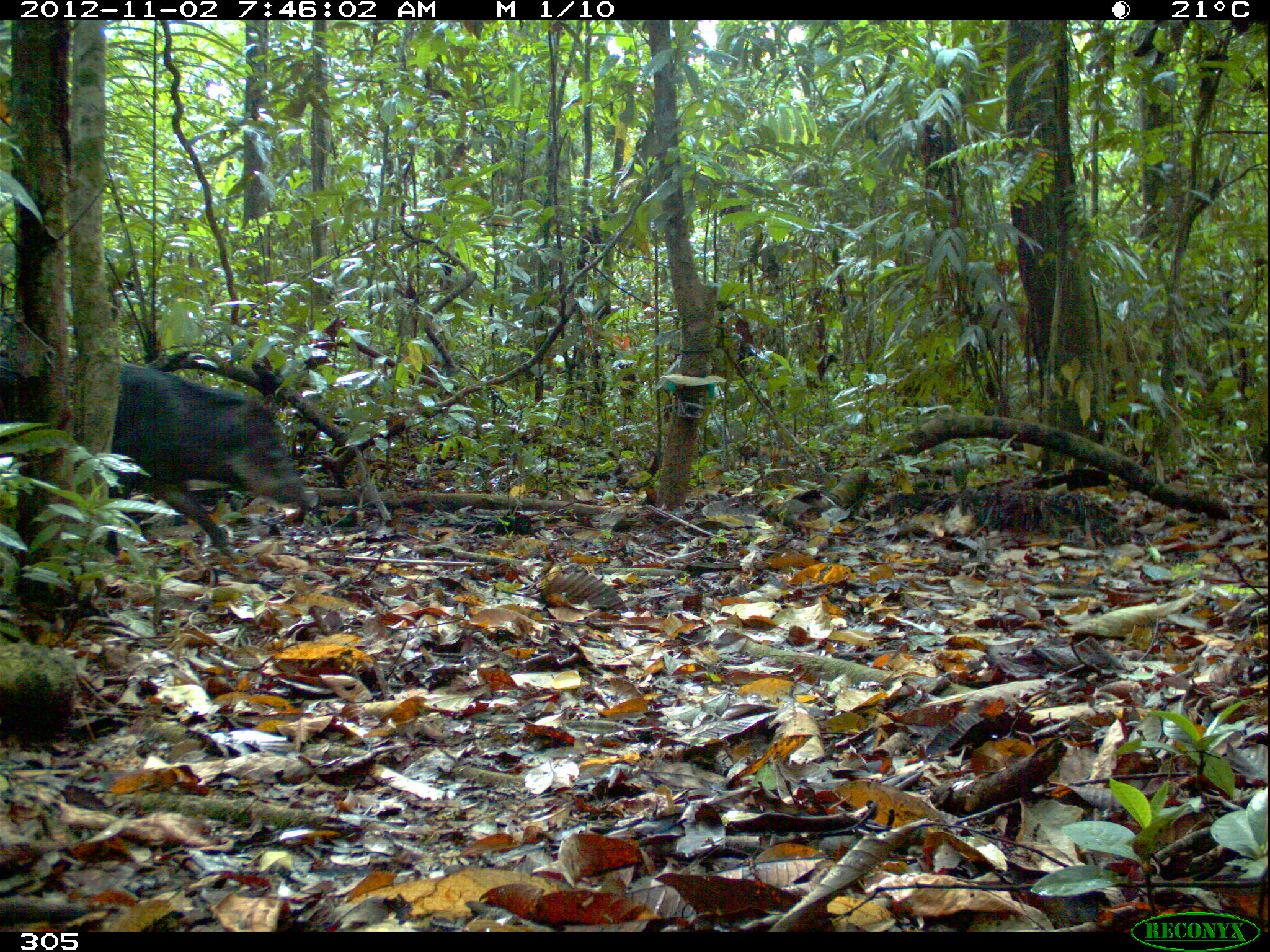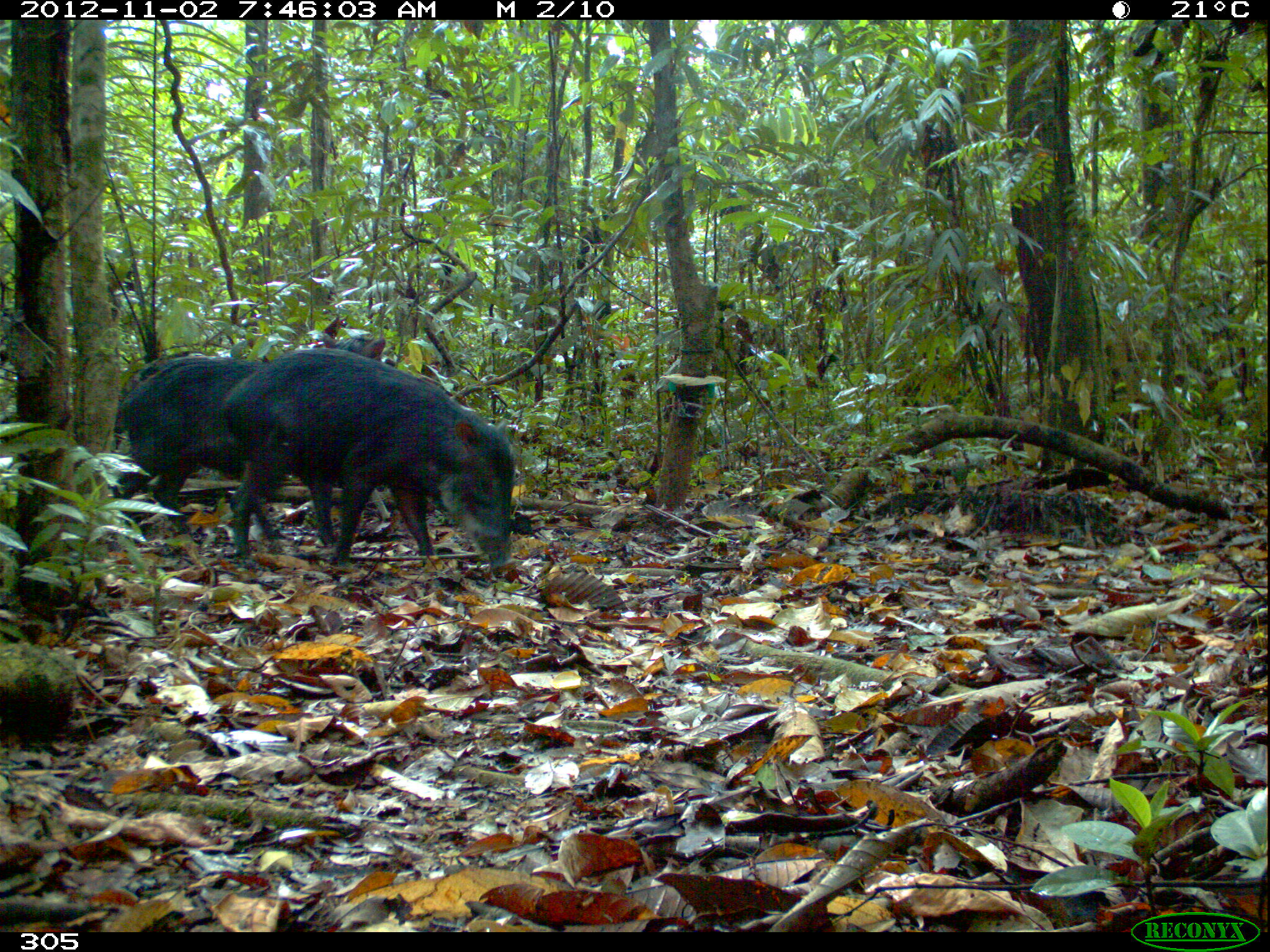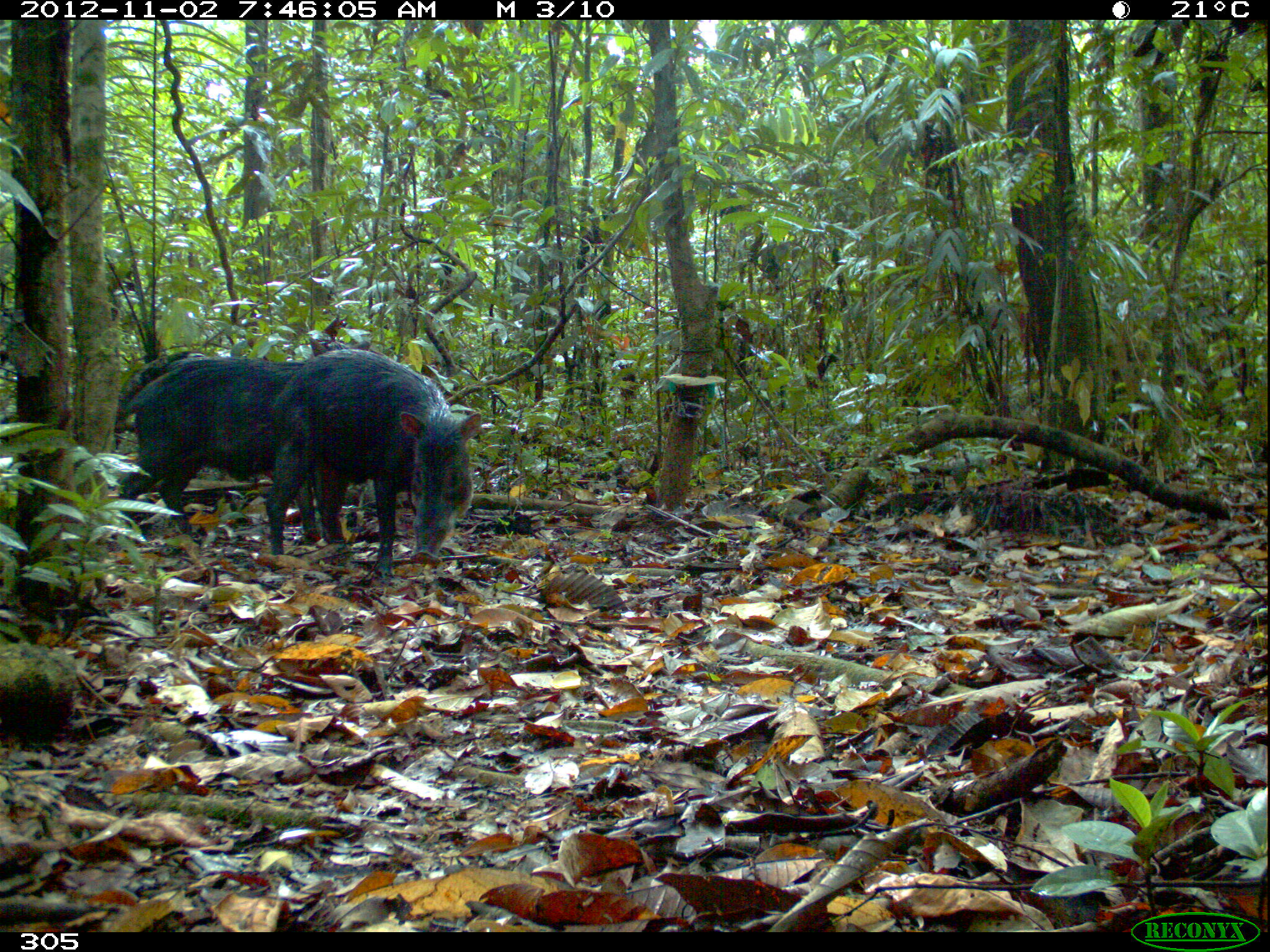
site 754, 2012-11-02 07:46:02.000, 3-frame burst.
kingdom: Animalia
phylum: Chordata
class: Mammalia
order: Artiodactyla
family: Tayassuidae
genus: Tayassu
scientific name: Tayassu pecari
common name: white-lipped peccary